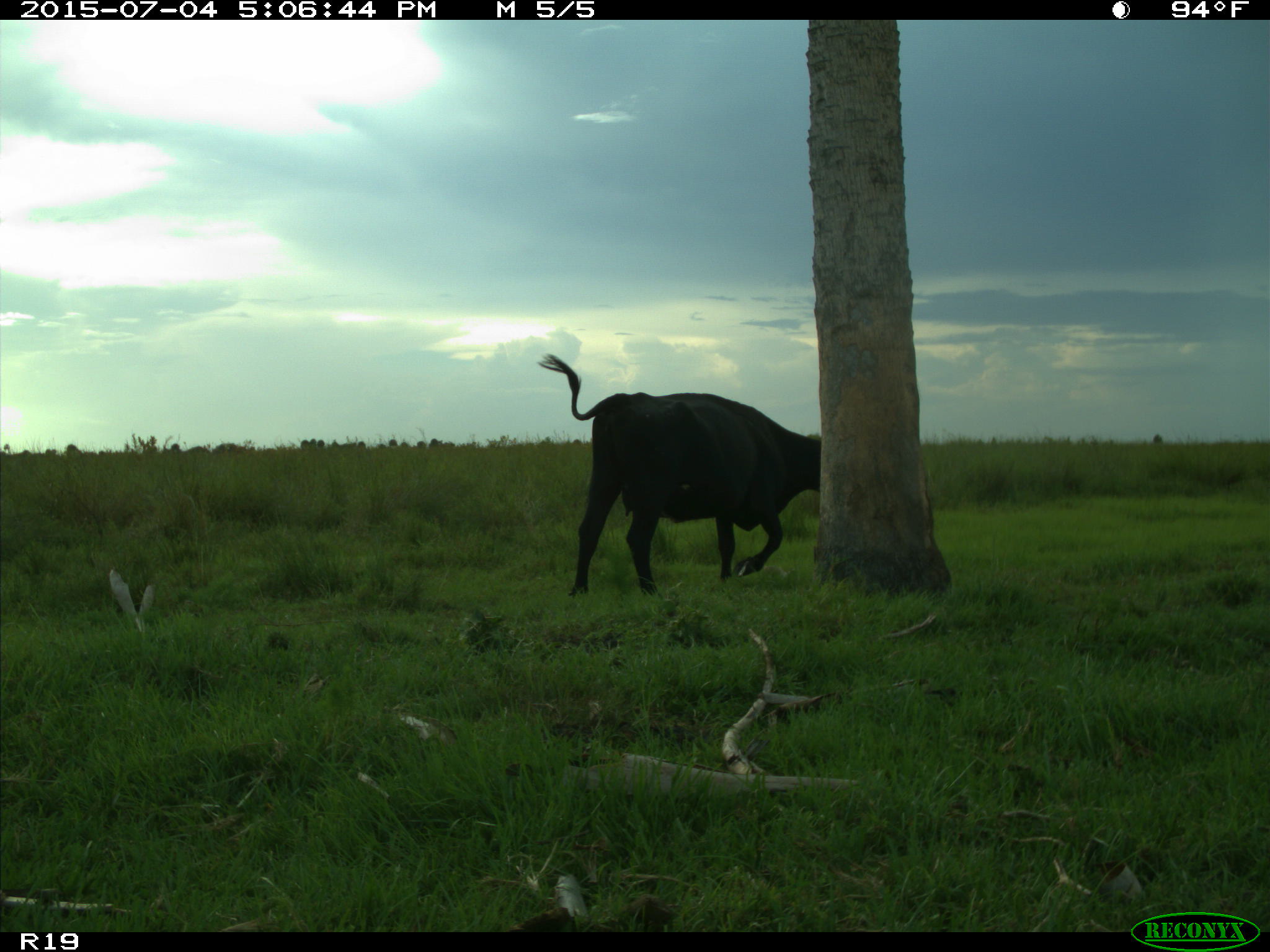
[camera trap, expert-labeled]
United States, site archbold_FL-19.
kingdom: Animalia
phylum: Chordata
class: Mammalia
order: Artiodactyla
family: Bovidae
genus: Bos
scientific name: Bos taurus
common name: domestic cow